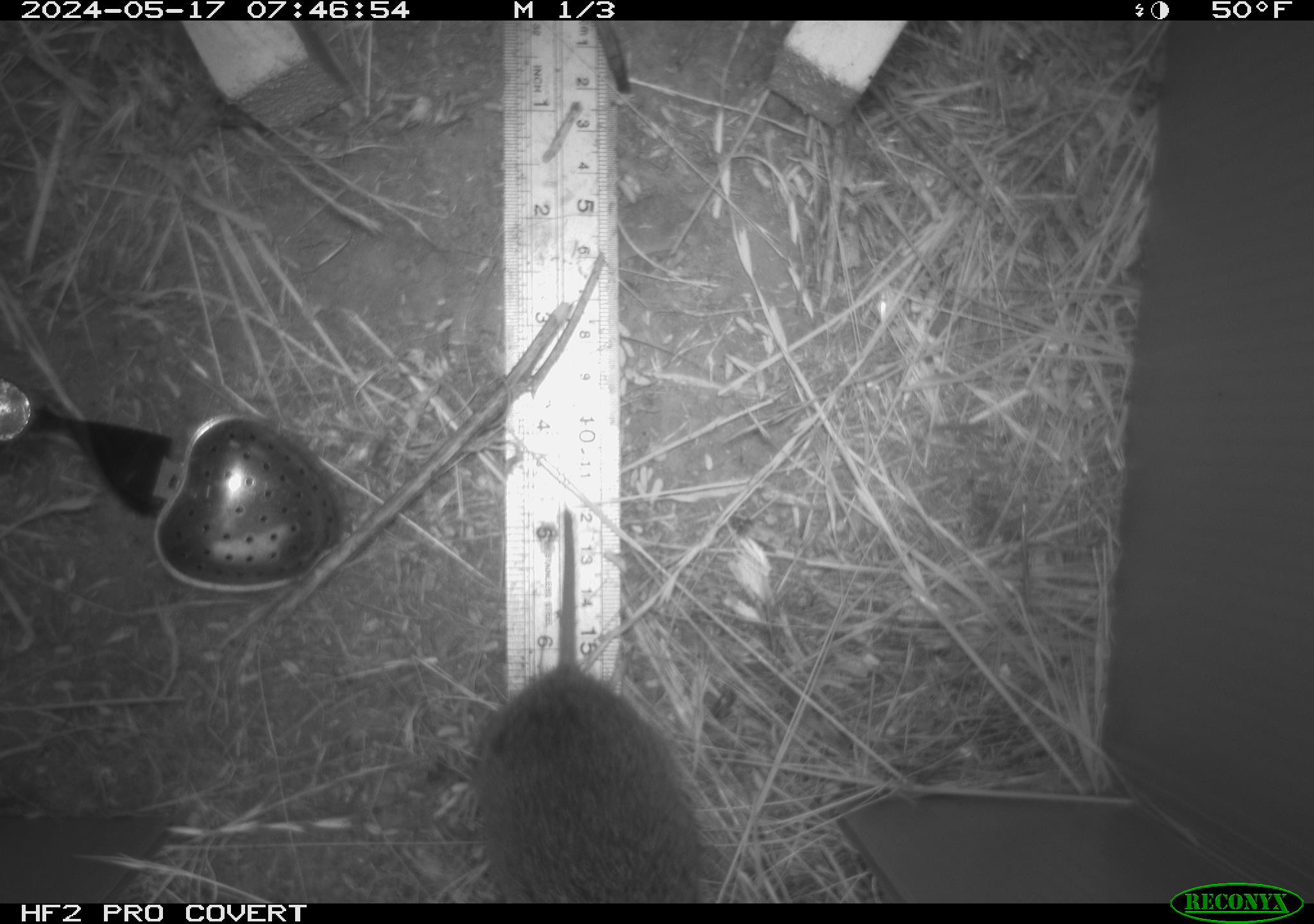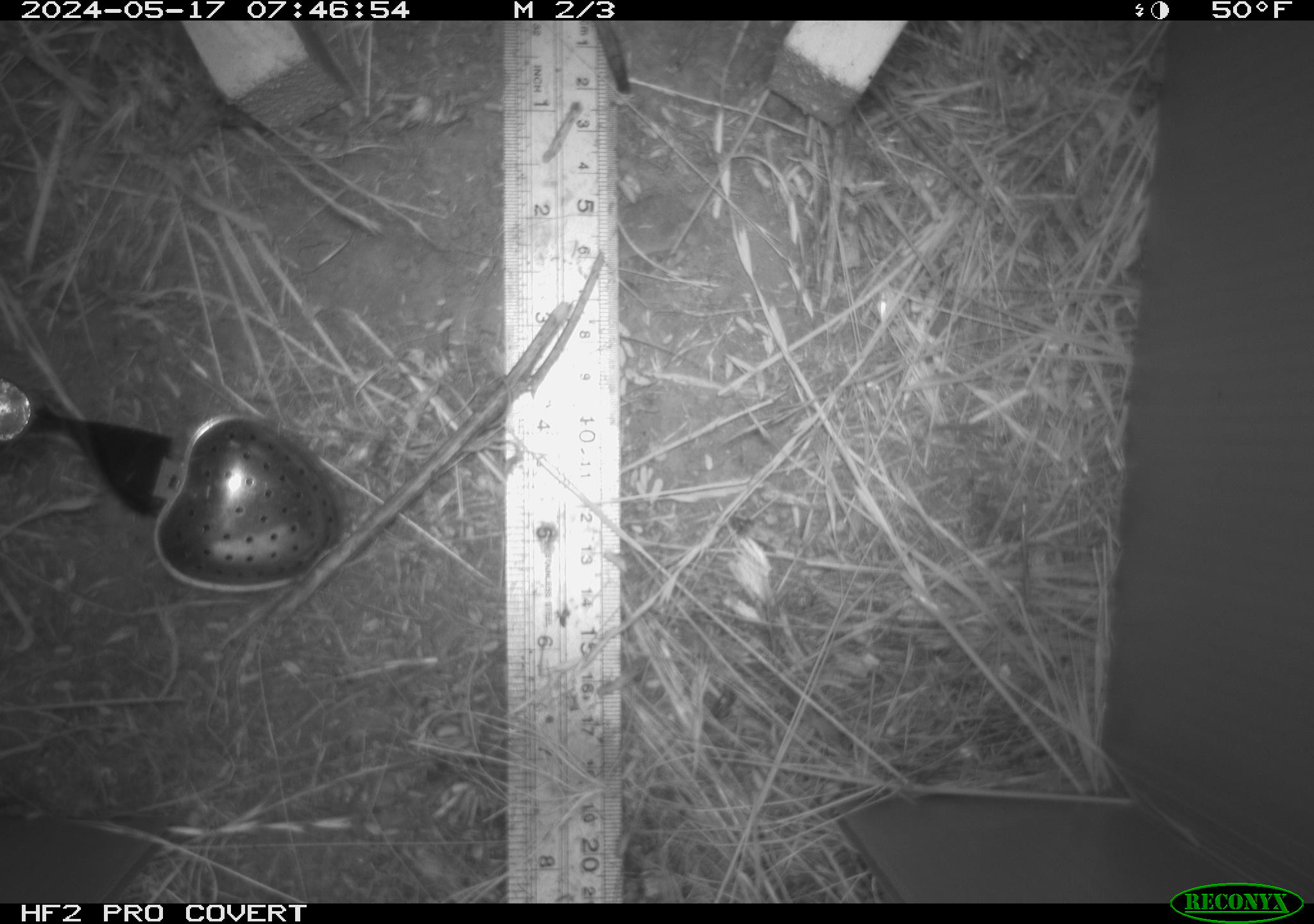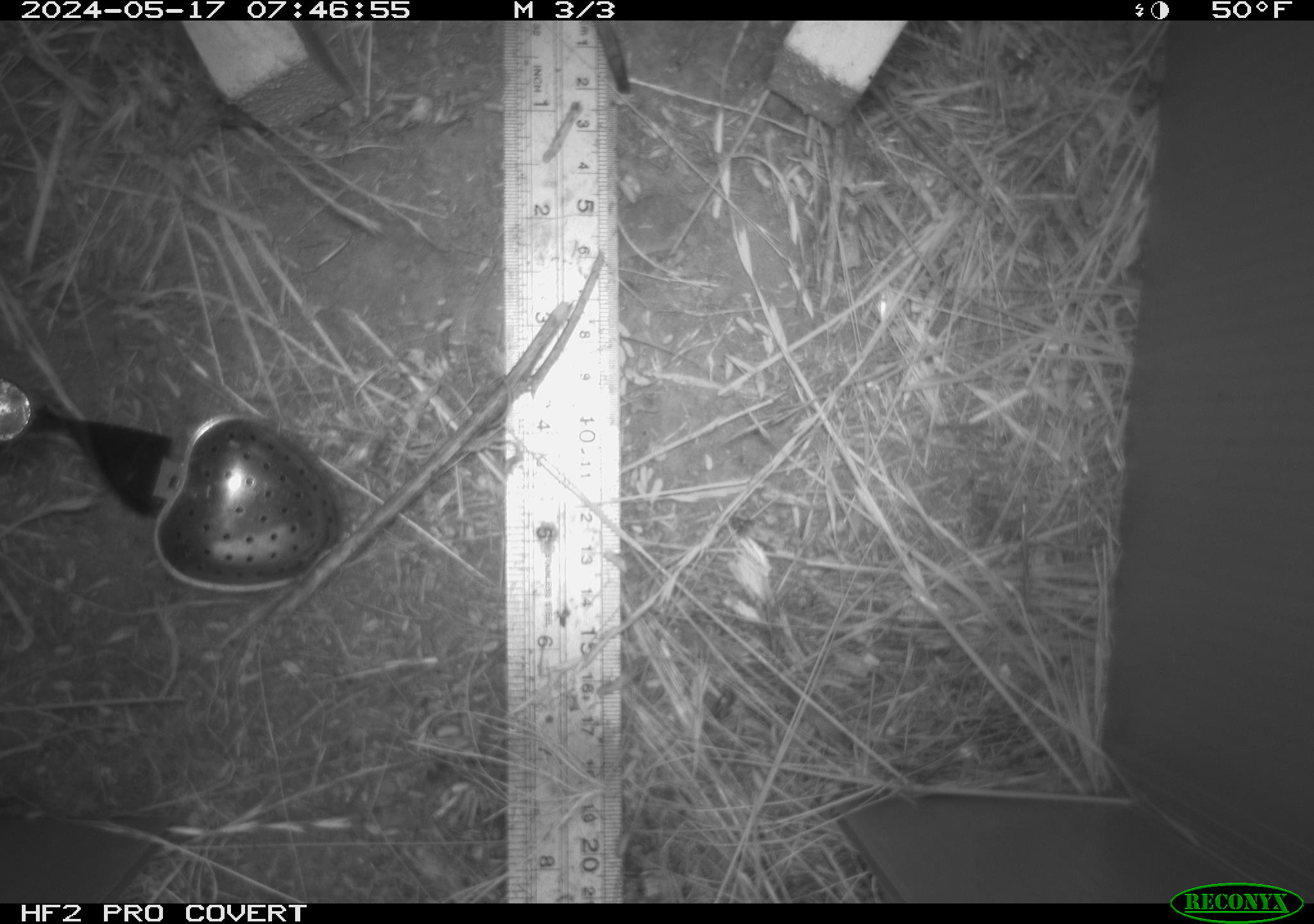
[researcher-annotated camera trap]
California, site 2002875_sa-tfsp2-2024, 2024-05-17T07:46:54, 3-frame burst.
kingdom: Animalia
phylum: Chordata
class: Mammalia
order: Rodentia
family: Cricetidae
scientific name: Arvicolinae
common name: voles, lemmings, and muskrats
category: arvicolinae subfamily